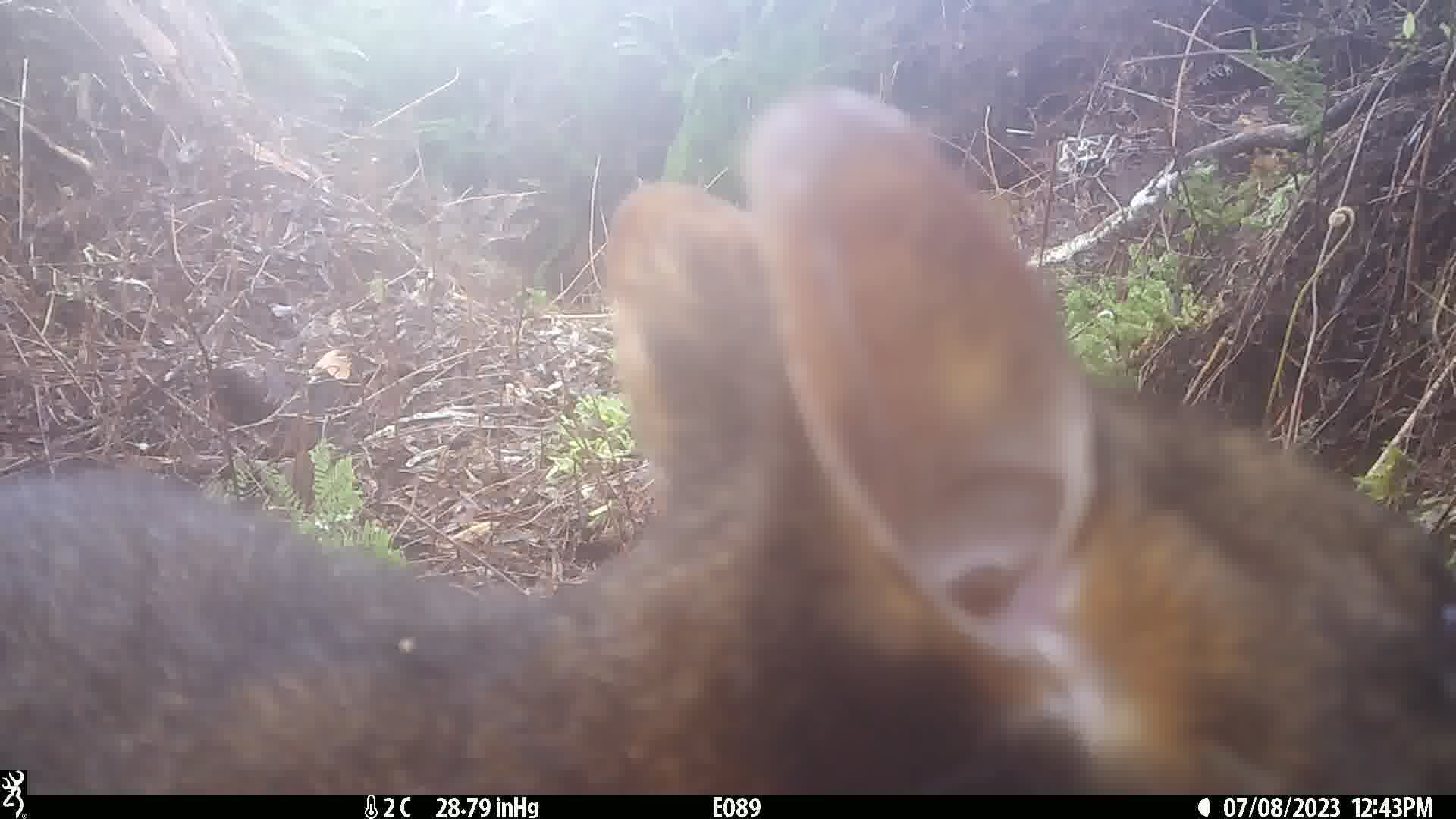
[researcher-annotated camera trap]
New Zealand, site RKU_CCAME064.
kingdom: Animalia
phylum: Chordata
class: Mammalia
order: Diprotodontia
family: Phalangeridae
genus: Trichosurus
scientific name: Trichosurus vulpecula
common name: common brushtail possum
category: possum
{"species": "possum (common brushtail possum) (Trichosurus vulpecula)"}